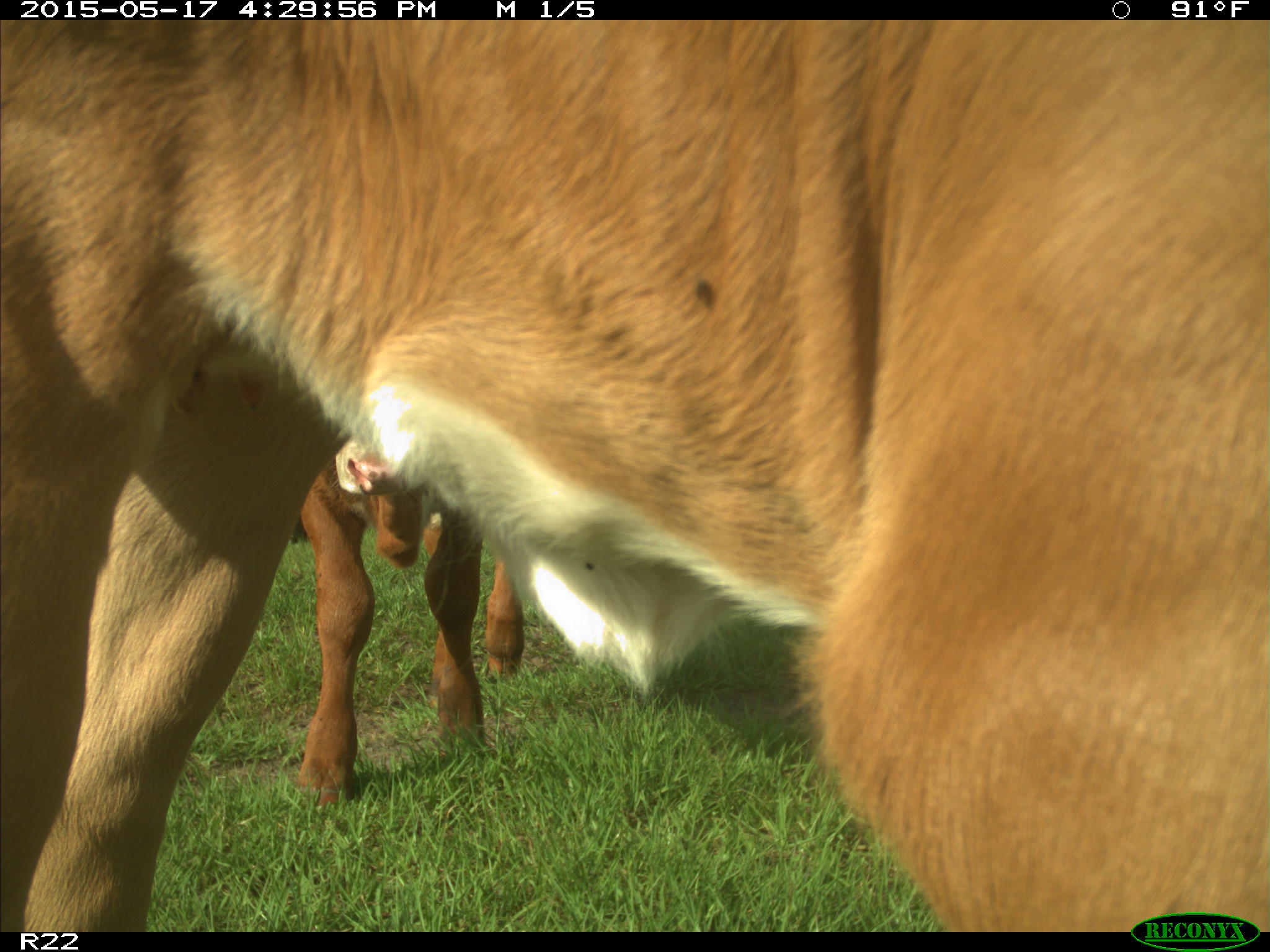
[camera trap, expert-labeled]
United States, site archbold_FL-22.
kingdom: Animalia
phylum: Chordata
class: Mammalia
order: Artiodactyla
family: Bovidae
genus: Bos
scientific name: Bos taurus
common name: domestic cow